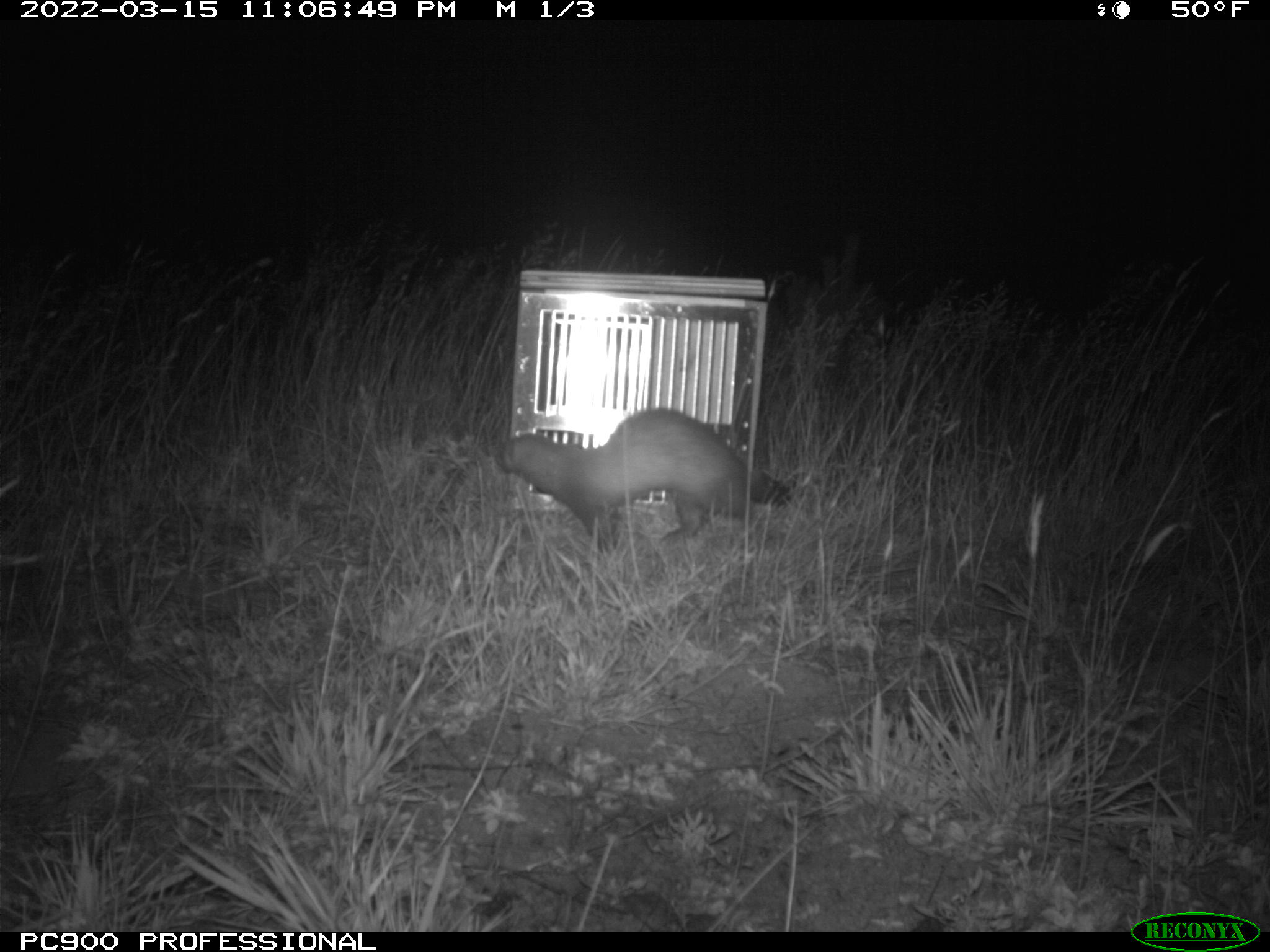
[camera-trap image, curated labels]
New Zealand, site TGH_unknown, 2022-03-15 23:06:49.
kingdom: Animalia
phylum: Chordata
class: Mammalia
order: Carnivora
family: Mustelidae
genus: Mustela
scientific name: Mustela furo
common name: ferret